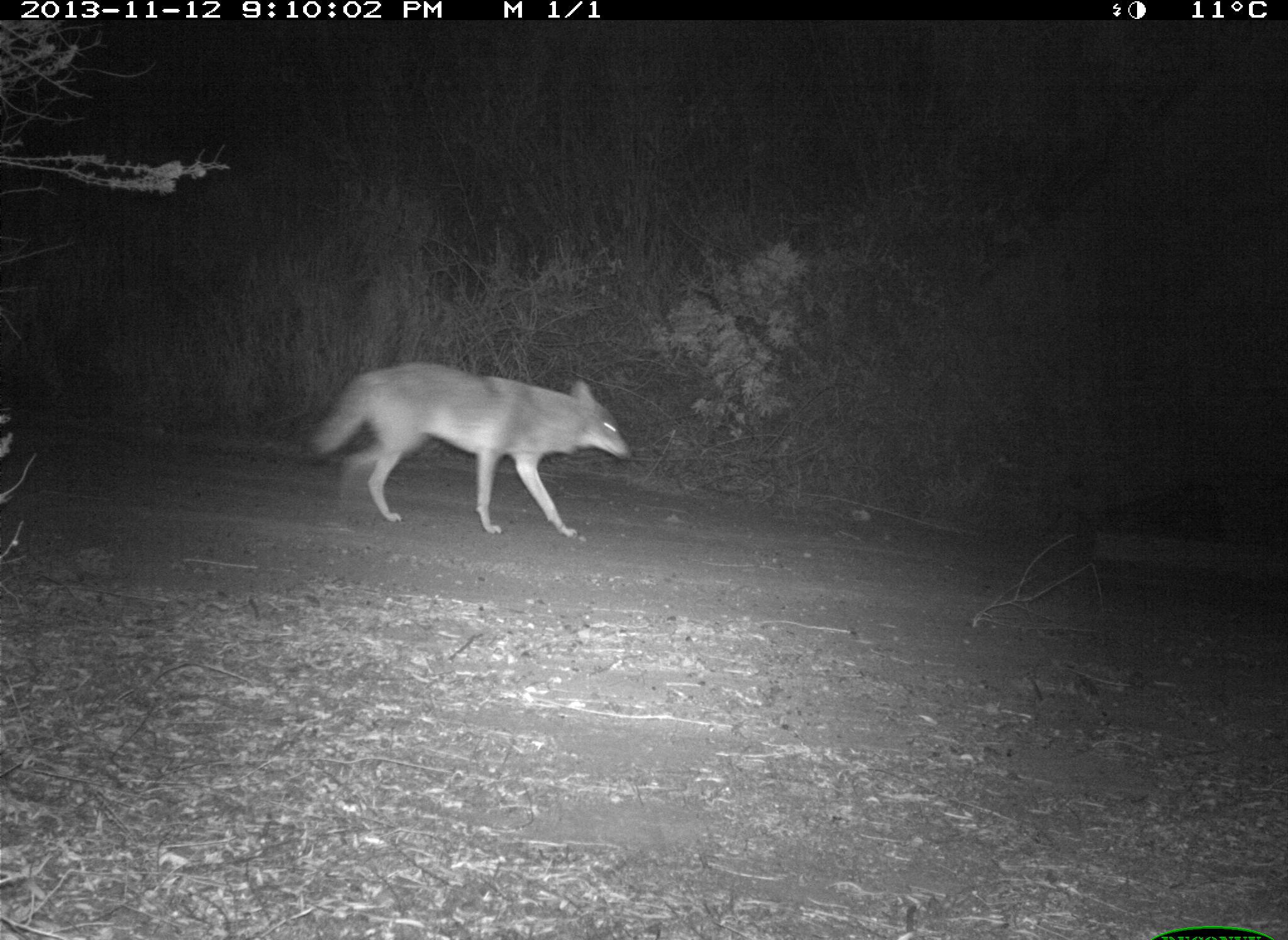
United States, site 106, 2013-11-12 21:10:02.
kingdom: Animalia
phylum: Chordata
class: Mammalia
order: Carnivora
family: Canidae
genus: Canis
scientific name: Canis latrans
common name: coyote